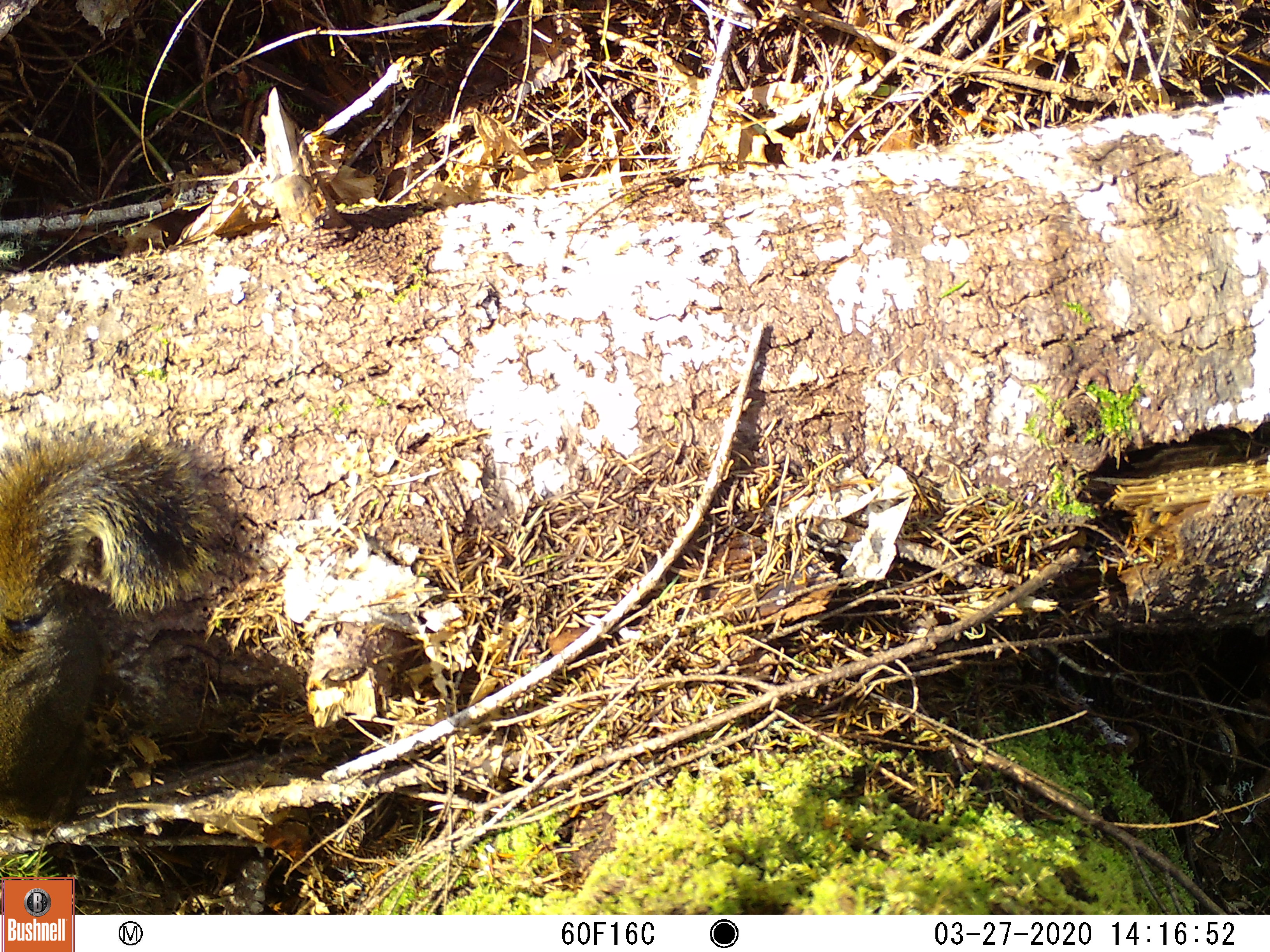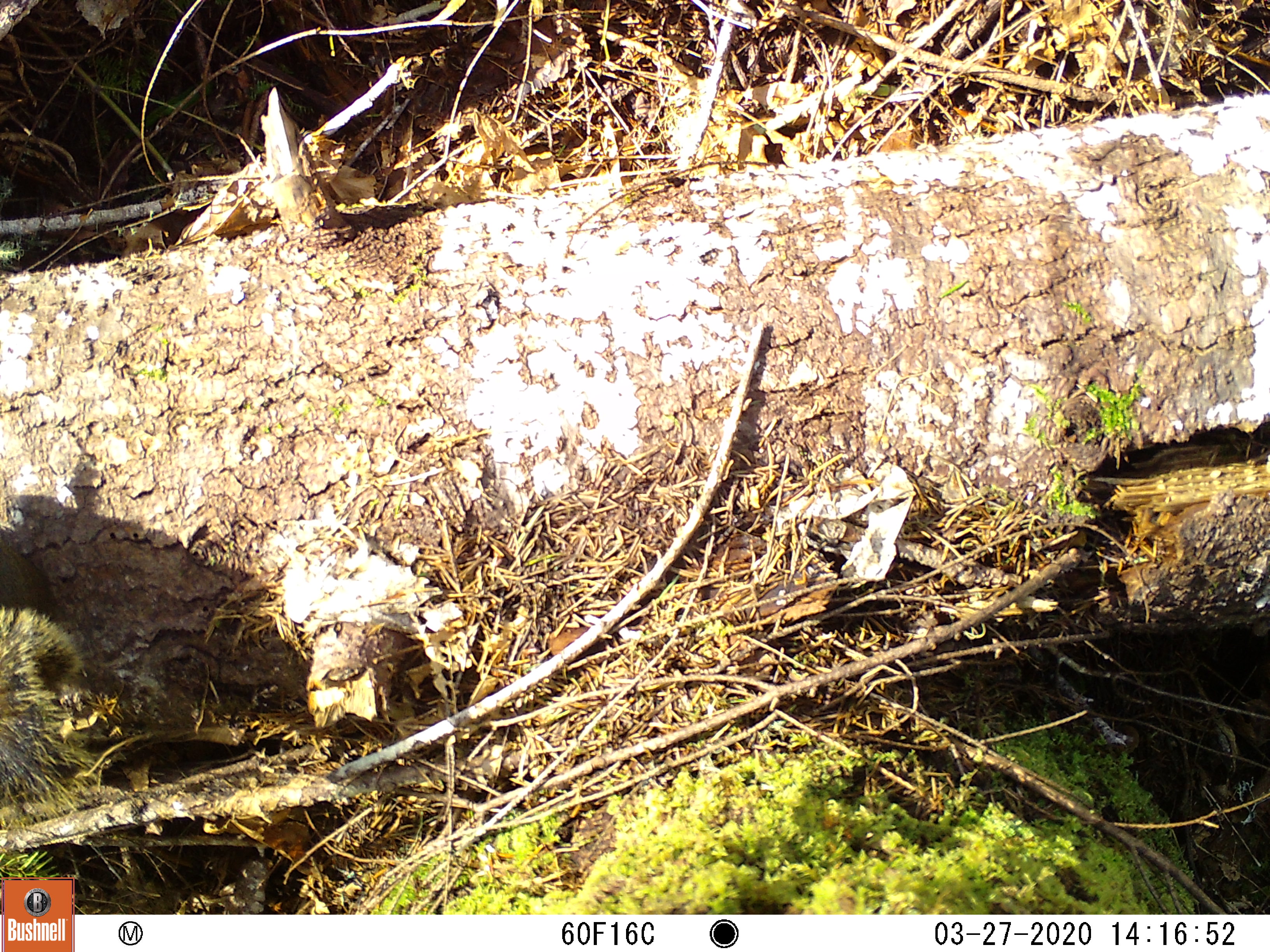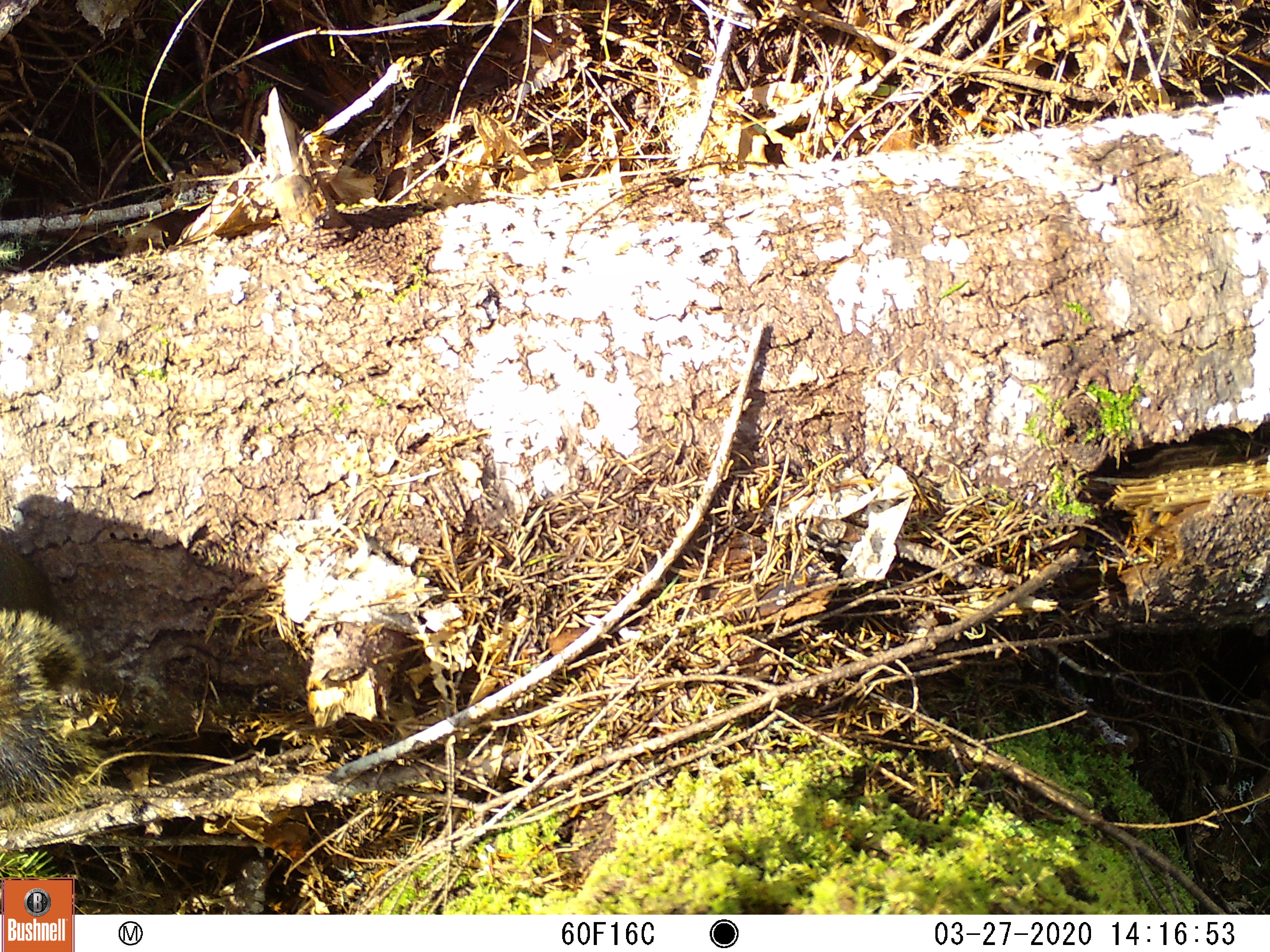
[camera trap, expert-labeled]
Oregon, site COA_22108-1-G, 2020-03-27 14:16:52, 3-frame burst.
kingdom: Animalia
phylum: Chordata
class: Mammalia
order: Rodentia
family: Sciuridae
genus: Tamiasciurus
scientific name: Tamiasciurus douglasii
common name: douglas squirrel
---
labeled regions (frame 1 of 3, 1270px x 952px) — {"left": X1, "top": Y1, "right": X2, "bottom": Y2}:
douglas squirrel: {"left": 0, "top": 392, "right": 257, "bottom": 864}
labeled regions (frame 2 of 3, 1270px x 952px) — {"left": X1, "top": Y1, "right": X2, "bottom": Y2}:
douglas squirrel: {"left": 0, "top": 500, "right": 146, "bottom": 858}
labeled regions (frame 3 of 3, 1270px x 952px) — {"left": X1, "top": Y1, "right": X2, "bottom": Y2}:
douglas squirrel: {"left": 0, "top": 488, "right": 147, "bottom": 858}